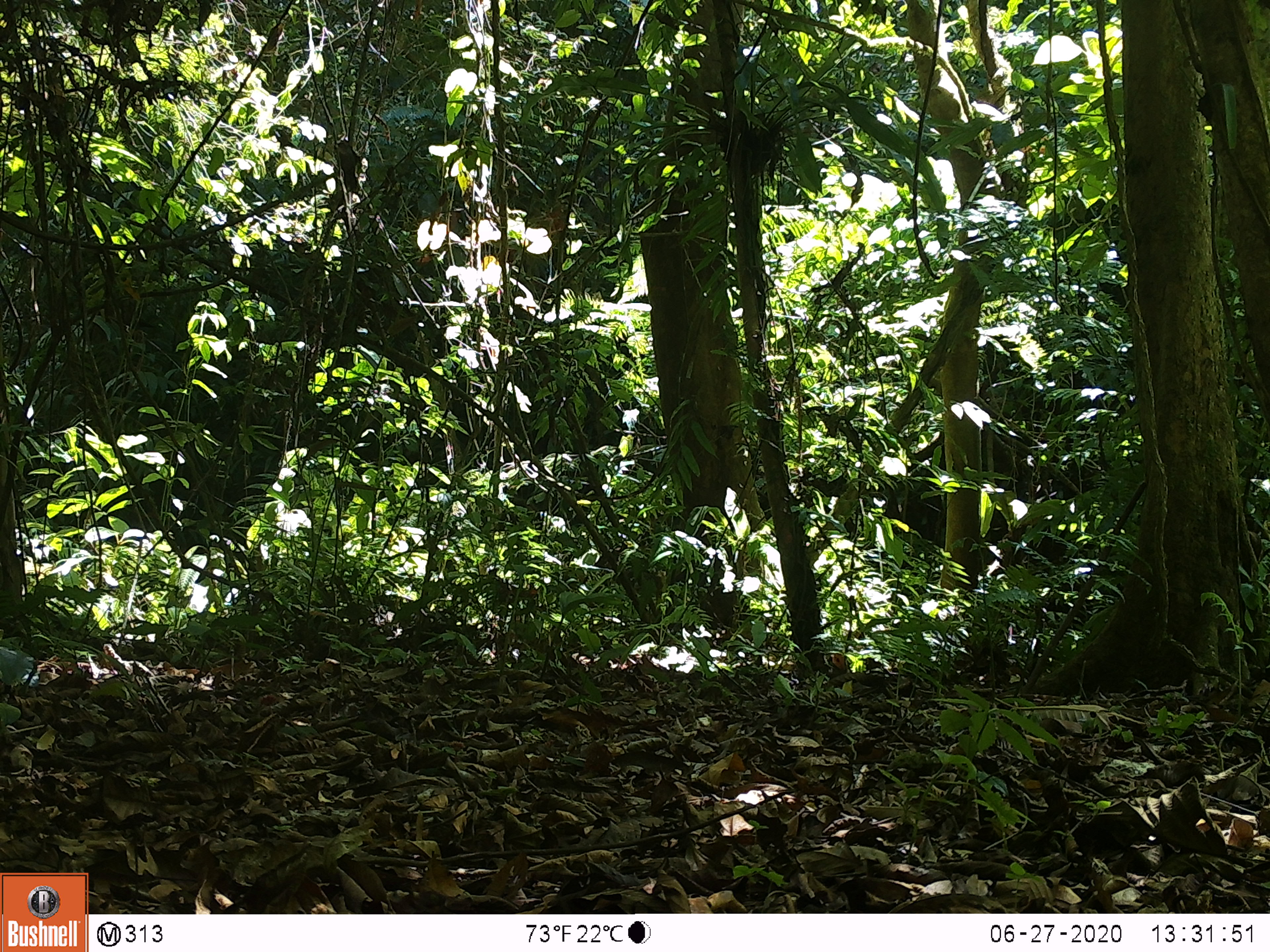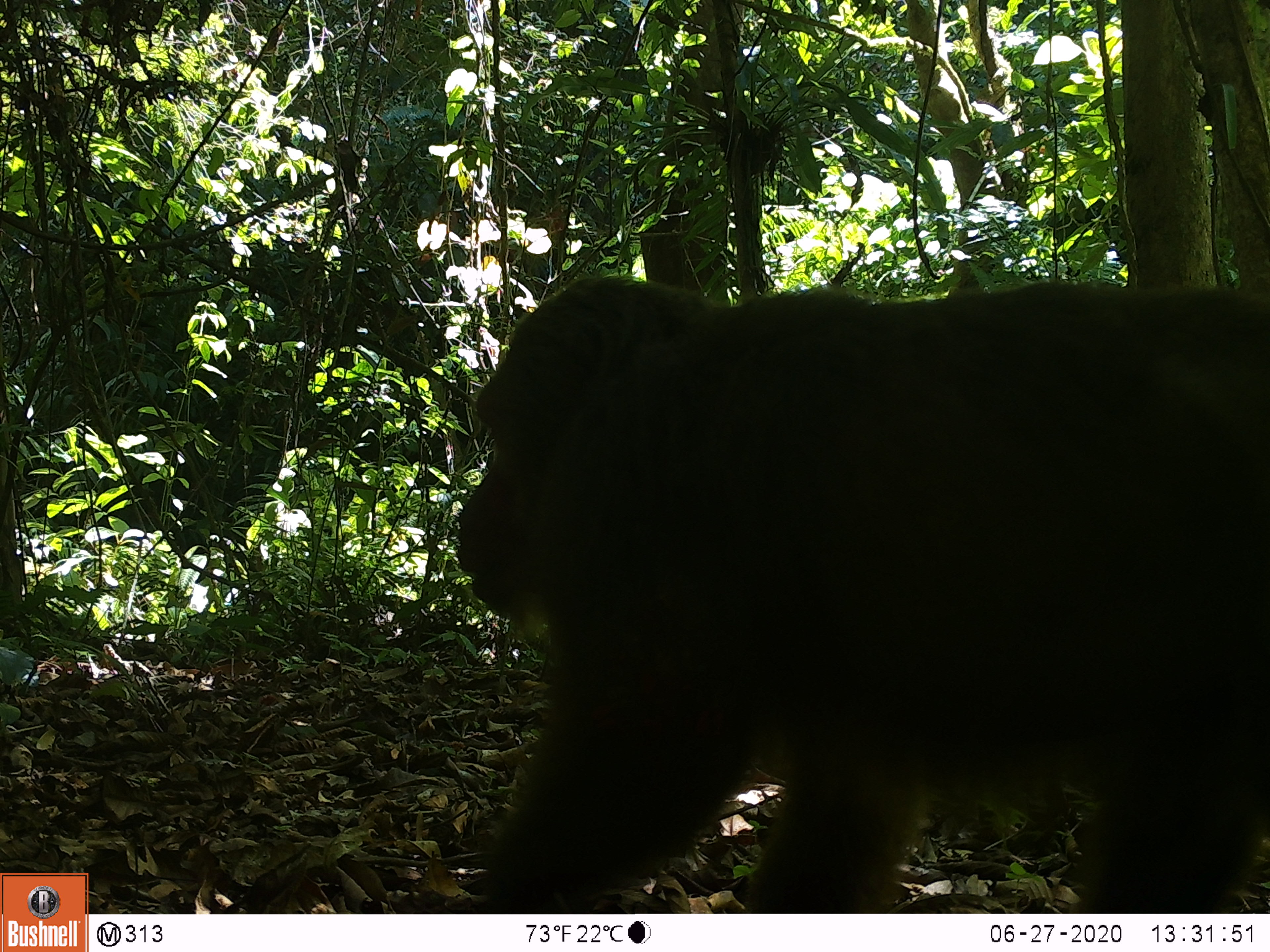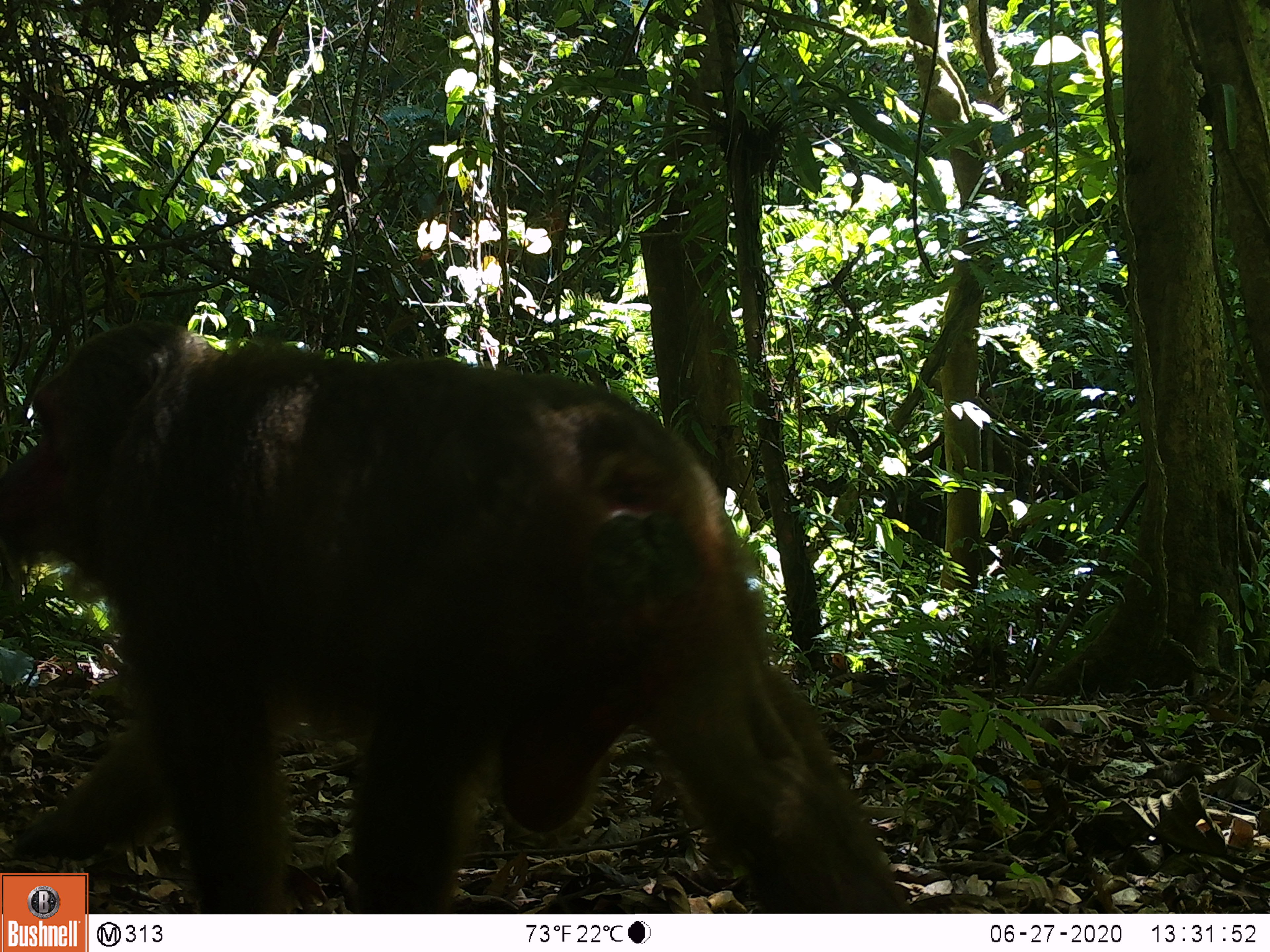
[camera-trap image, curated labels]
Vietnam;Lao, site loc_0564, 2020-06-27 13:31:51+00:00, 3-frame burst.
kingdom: Animalia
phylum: Chordata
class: Mammalia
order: Primates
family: Cercopithecidae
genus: Macaca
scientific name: Macaca arctoides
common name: stump-tailed macaque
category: stump tailed macaque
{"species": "stump tailed macaque (stump-tailed macaque) (Macaca arctoides)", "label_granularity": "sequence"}